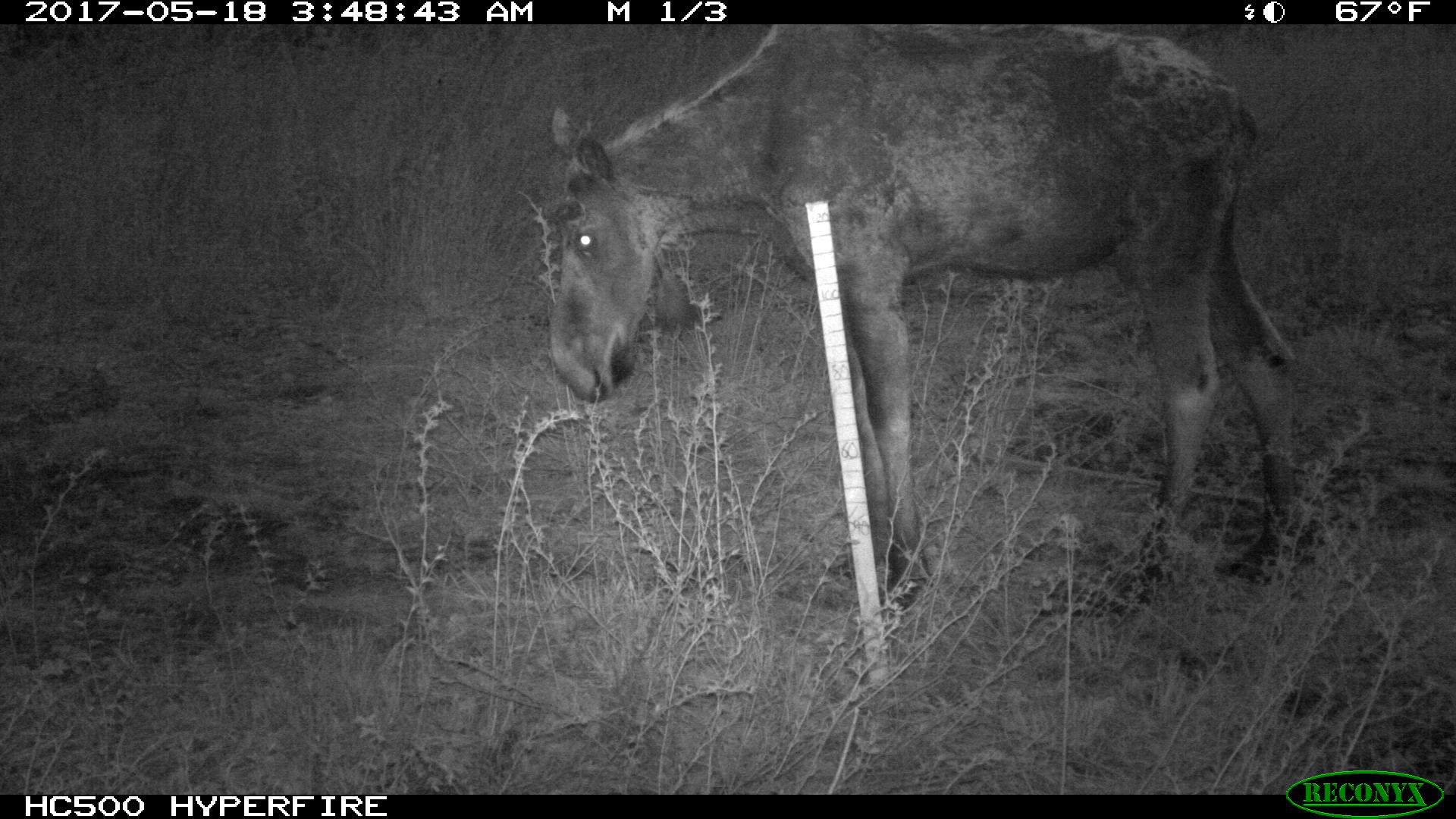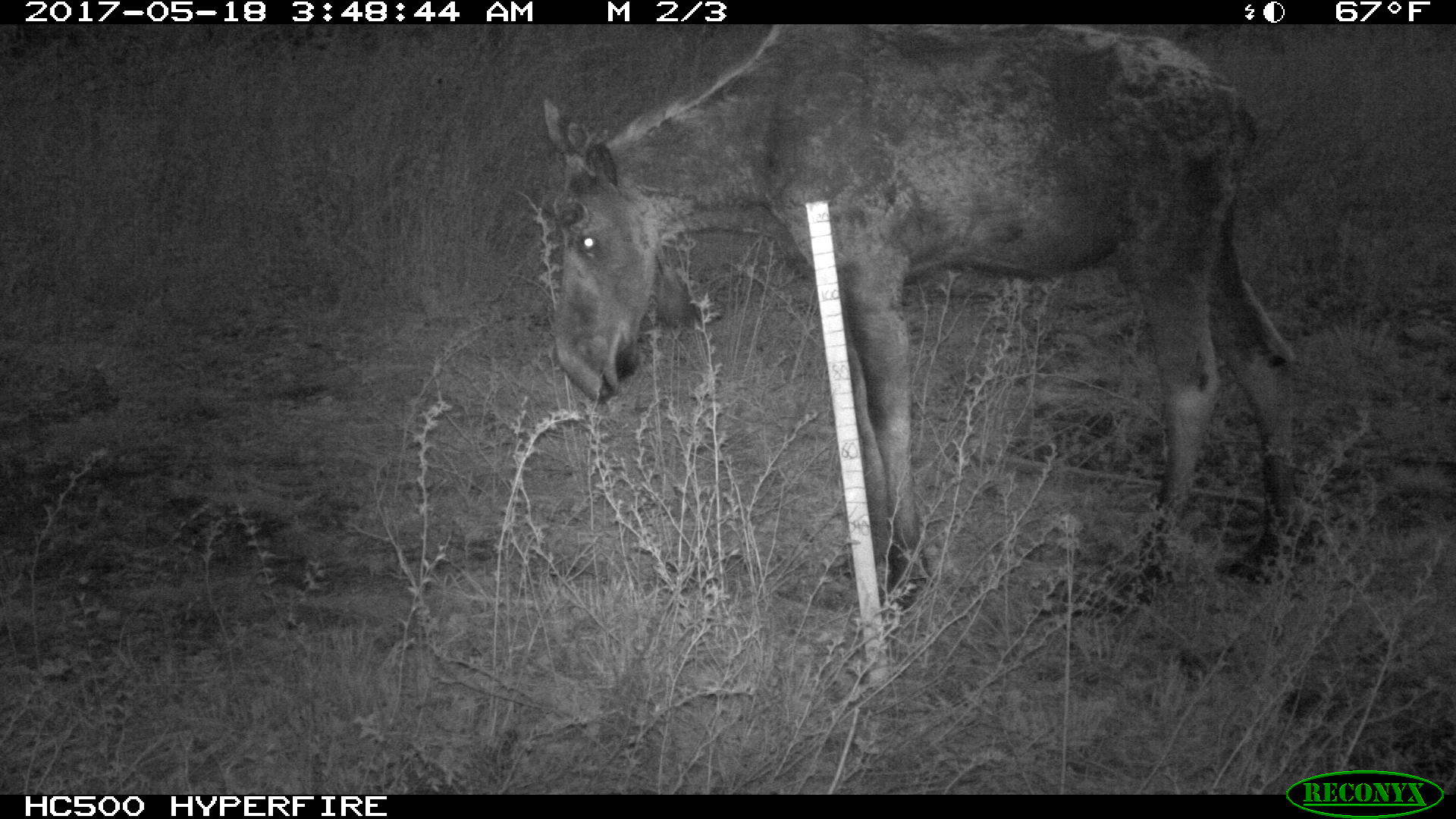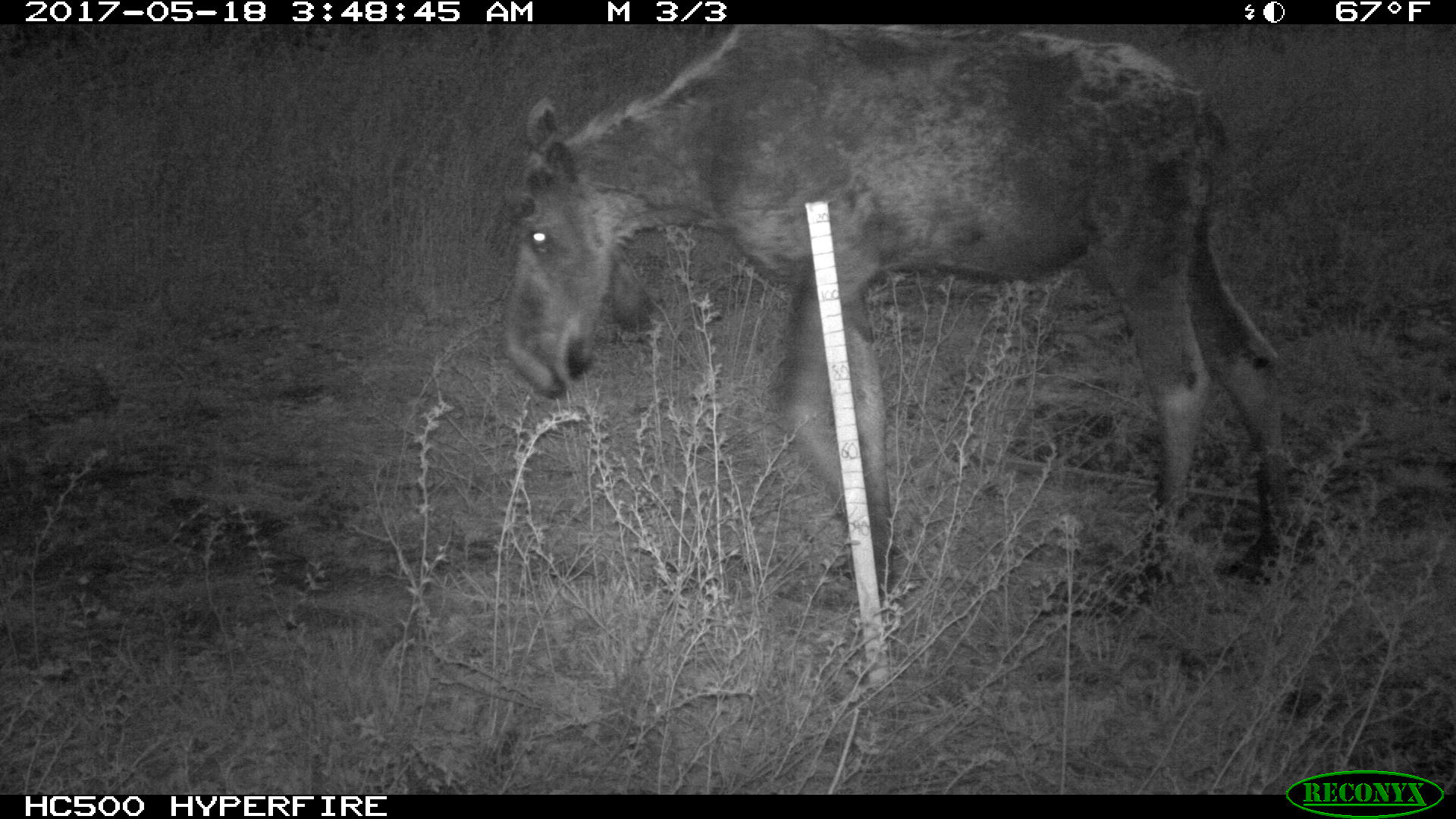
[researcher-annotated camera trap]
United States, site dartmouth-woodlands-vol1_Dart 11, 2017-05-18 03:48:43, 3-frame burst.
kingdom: Animalia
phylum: Chordata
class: Mammalia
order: Artiodactyla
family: Cervidae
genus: Alces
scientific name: Alces alces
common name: moose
Moose (Alces alces).